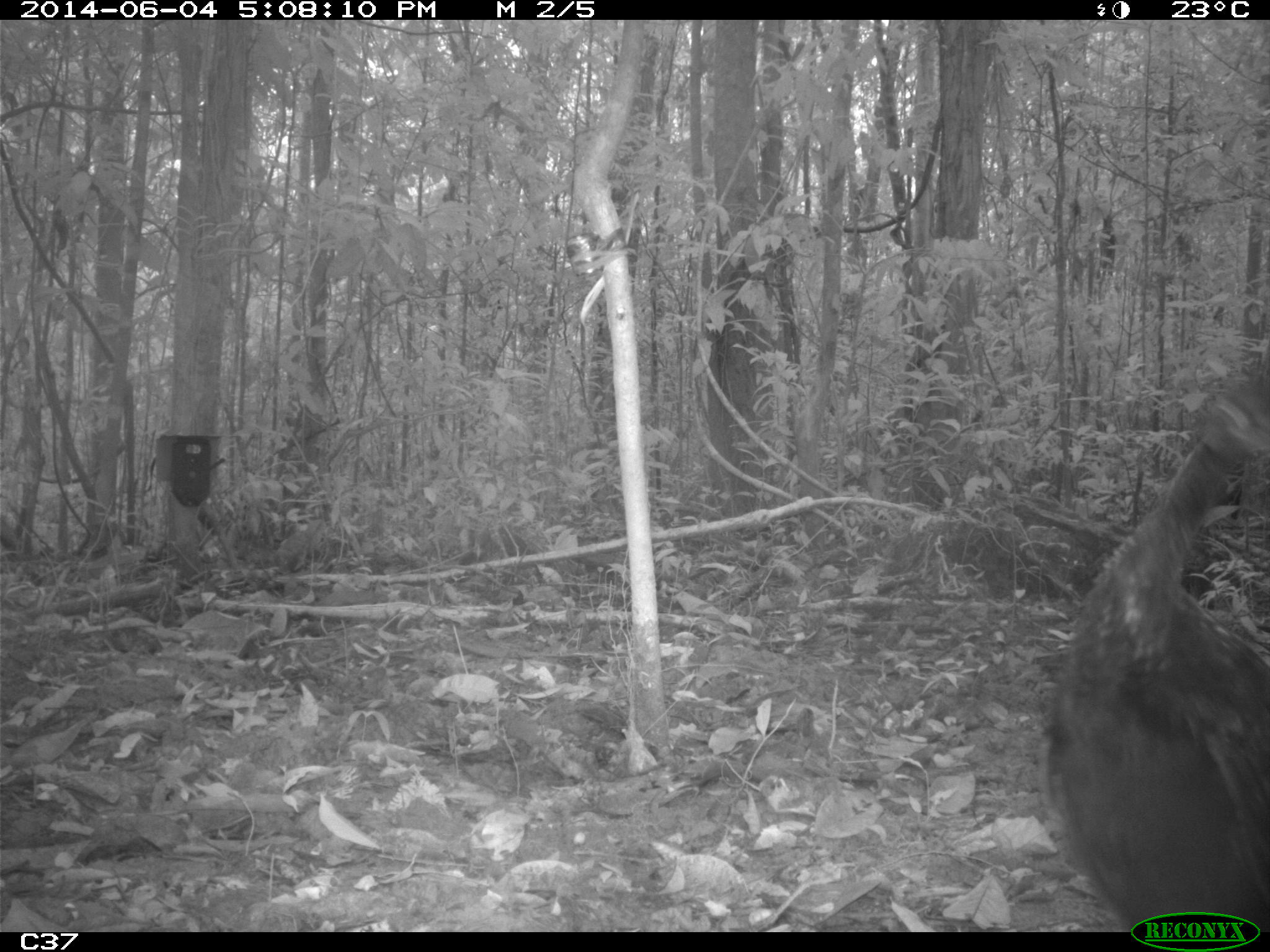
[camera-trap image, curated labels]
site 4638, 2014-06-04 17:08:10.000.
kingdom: Animalia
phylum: Chordata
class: Aves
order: Gruiformes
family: Psophiidae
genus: Psophia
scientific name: Psophia crepitans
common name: gray-winged trumpeter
Psophia crepitans (gray-winged trumpeter), count 4, age adult.